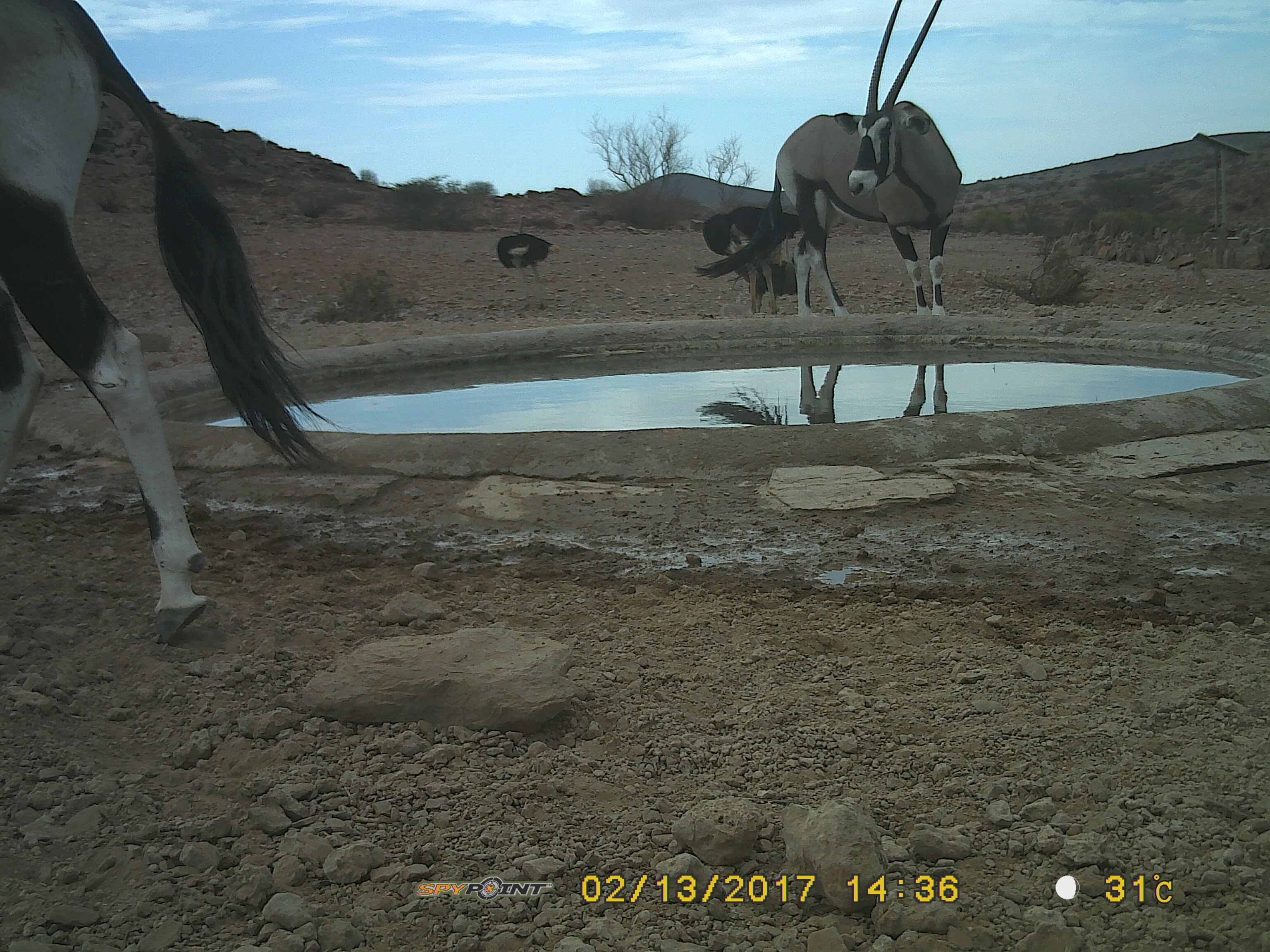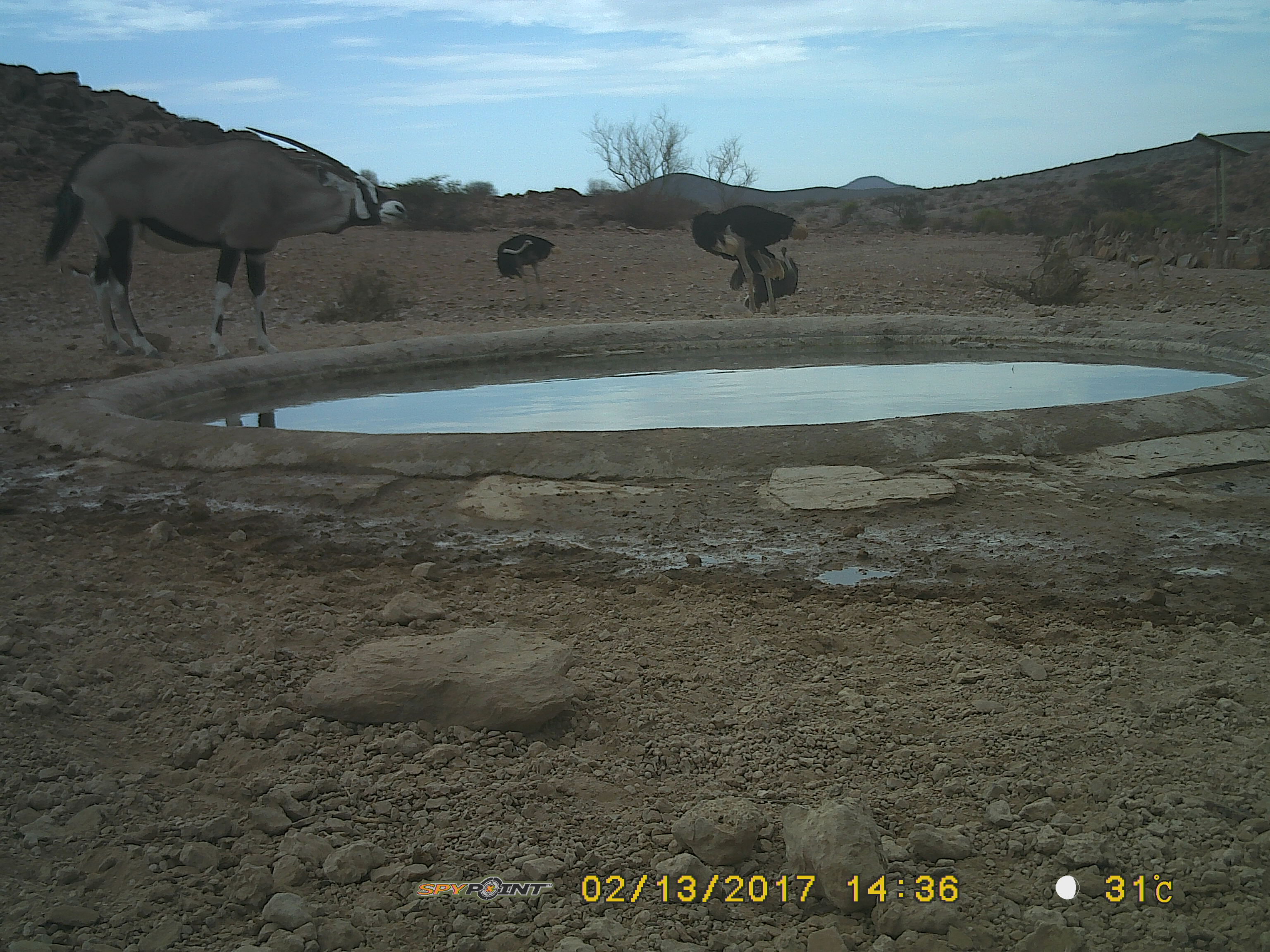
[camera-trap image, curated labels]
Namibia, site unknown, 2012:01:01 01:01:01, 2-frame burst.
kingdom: Animalia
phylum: Chordata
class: Mammalia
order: Artiodactyla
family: Bovidae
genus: Oryx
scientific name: Oryx gazella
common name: gemsbok